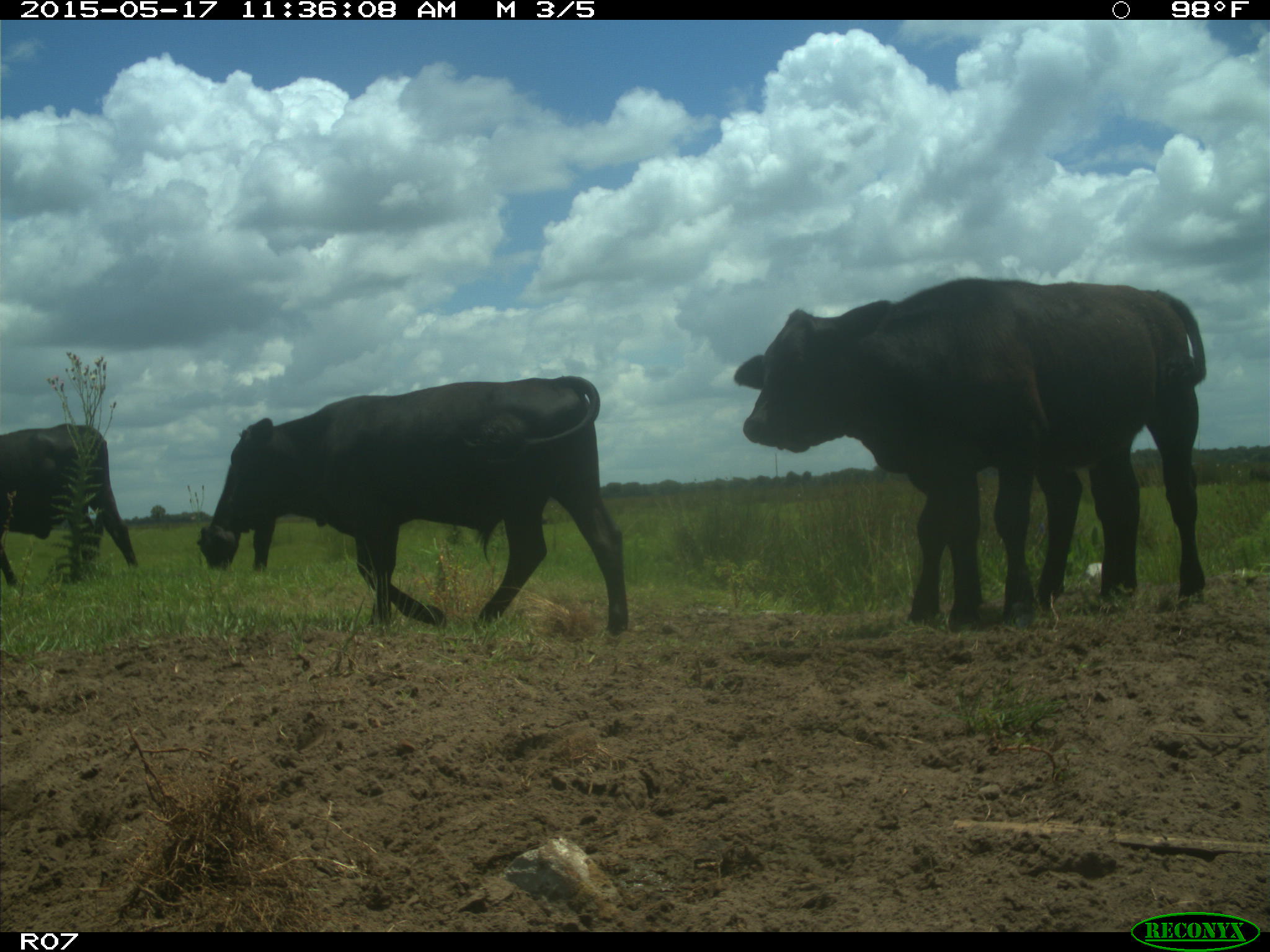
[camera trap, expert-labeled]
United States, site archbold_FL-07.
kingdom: Animalia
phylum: Chordata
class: Mammalia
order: Artiodactyla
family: Bovidae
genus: Bos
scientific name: Bos taurus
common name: domestic cow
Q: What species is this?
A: Bos taurus (domestic cow).